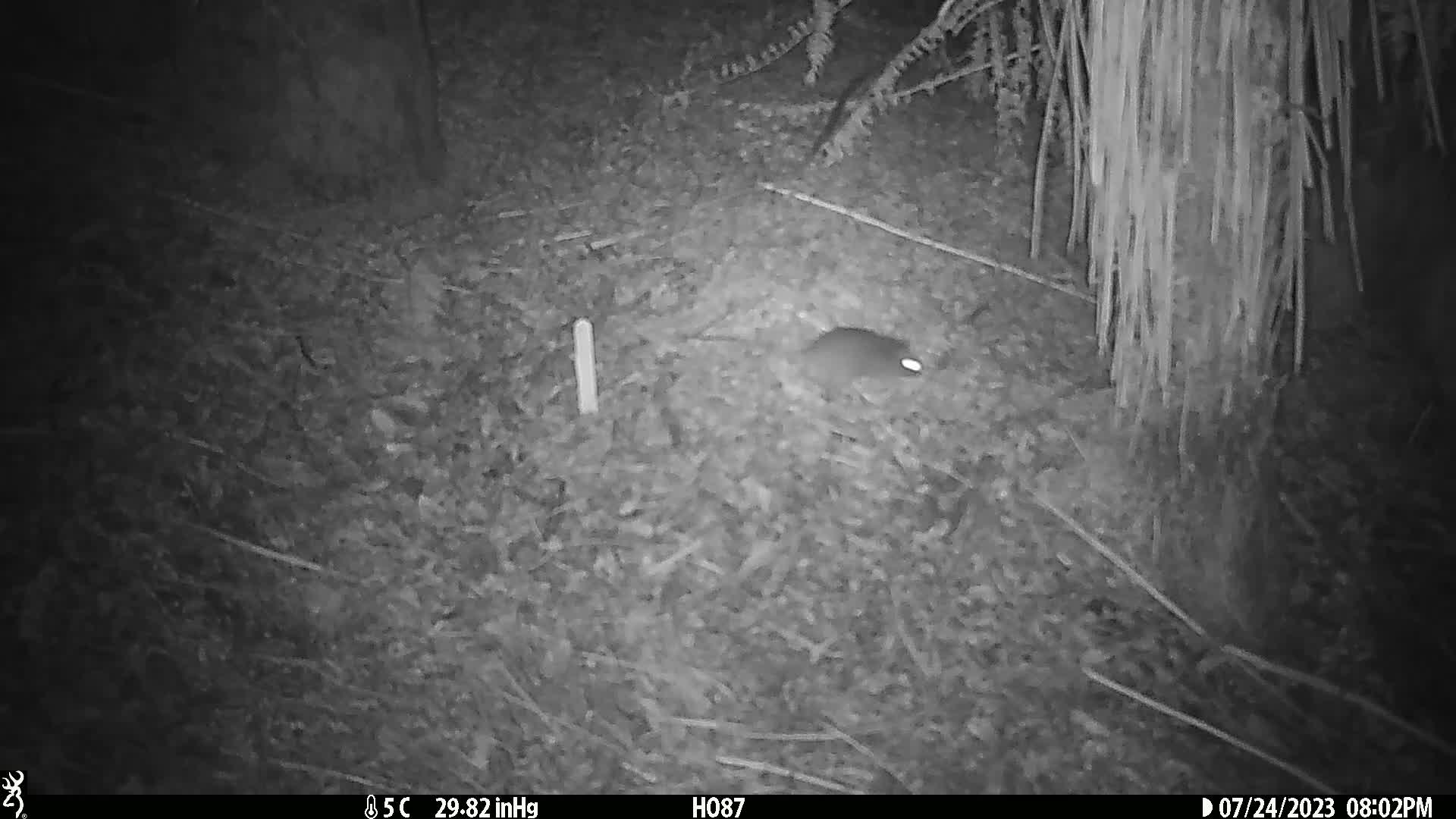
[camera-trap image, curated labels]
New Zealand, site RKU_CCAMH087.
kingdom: Animalia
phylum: Chordata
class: Mammalia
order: Rodentia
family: Muridae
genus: Rattus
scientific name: Rattus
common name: rat